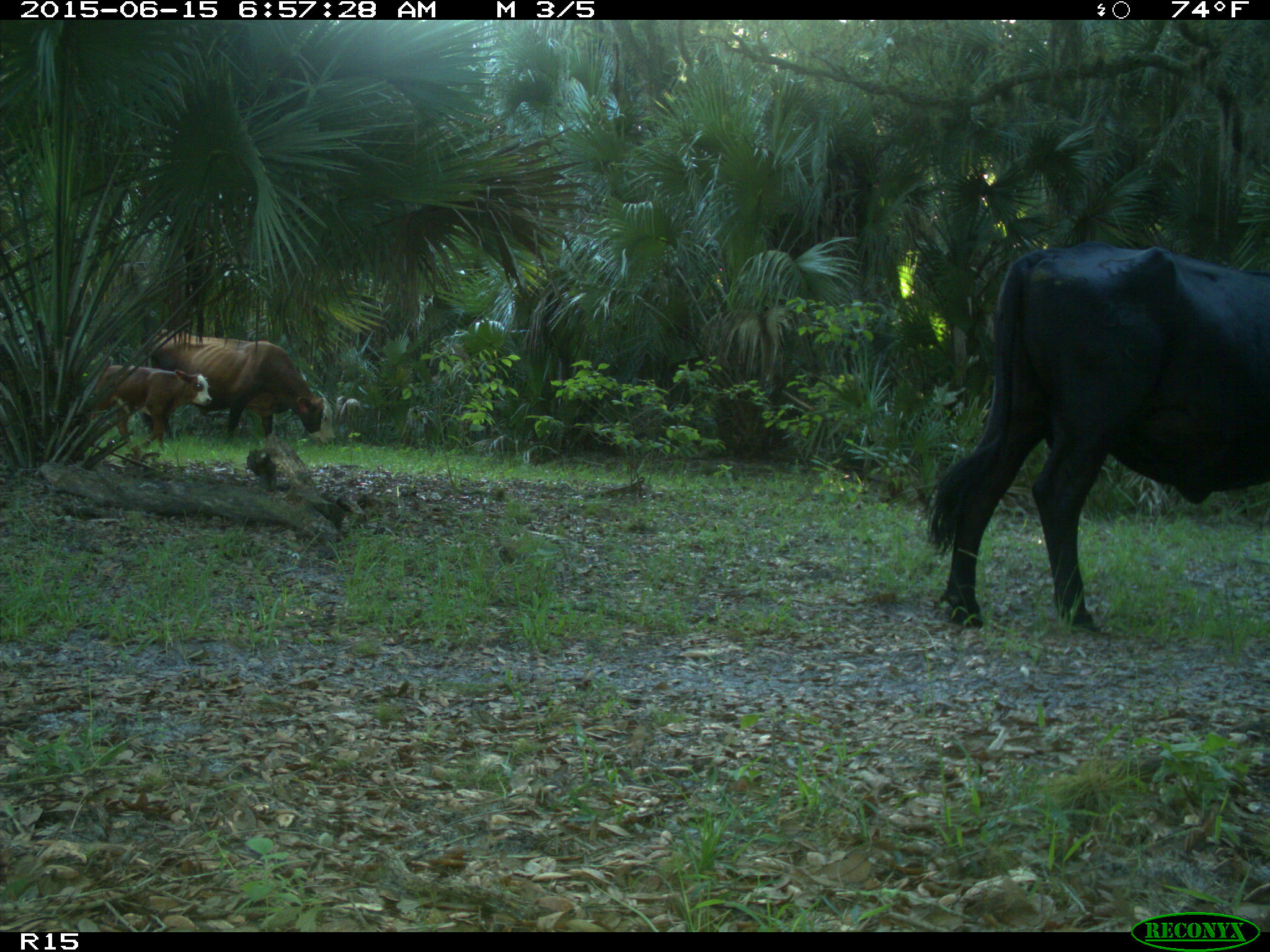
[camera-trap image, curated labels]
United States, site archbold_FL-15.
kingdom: Animalia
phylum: Chordata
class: Mammalia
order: Artiodactyla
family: Bovidae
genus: Bos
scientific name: Bos taurus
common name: domestic cow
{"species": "Bos taurus (domestic cow)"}